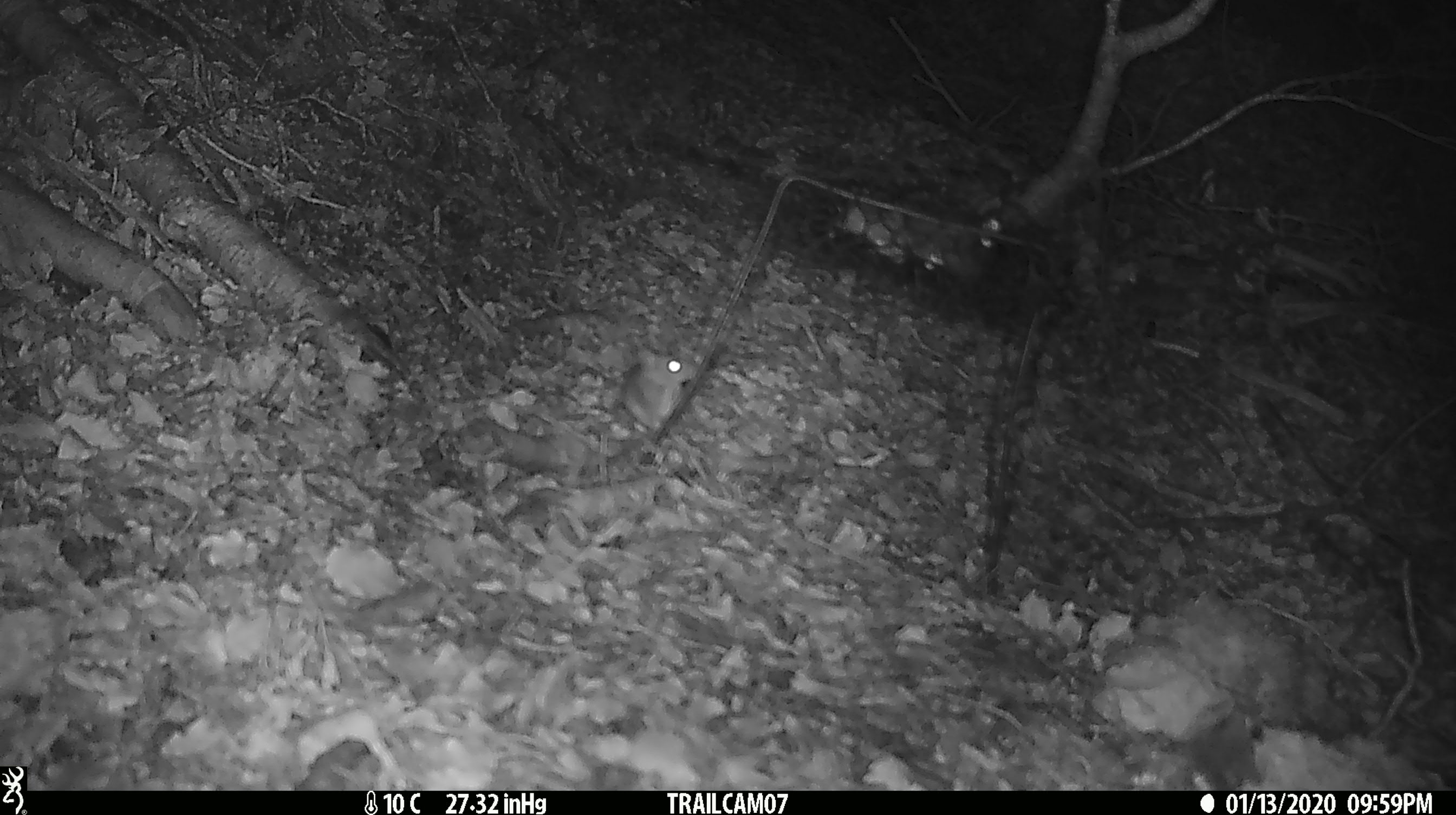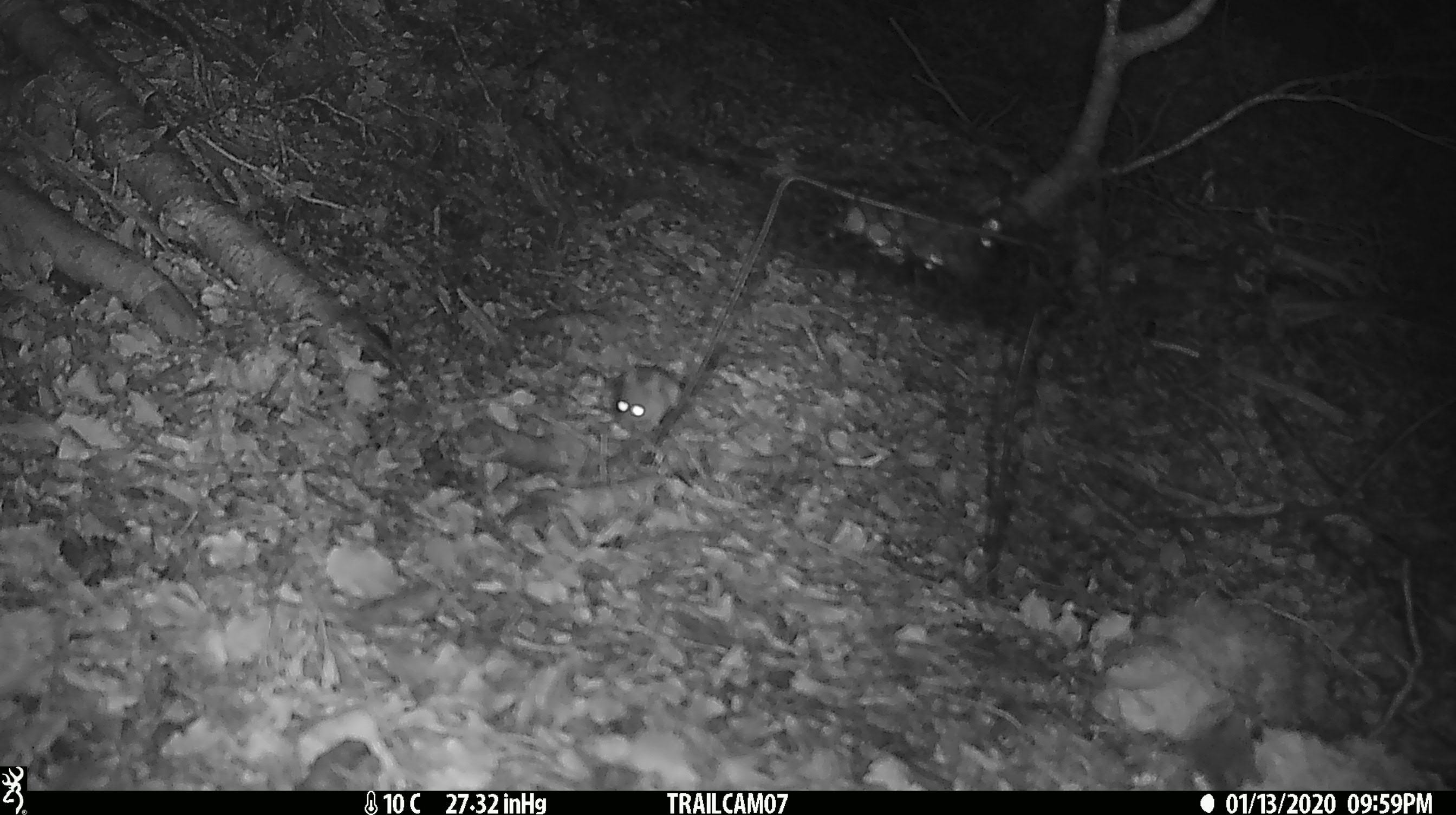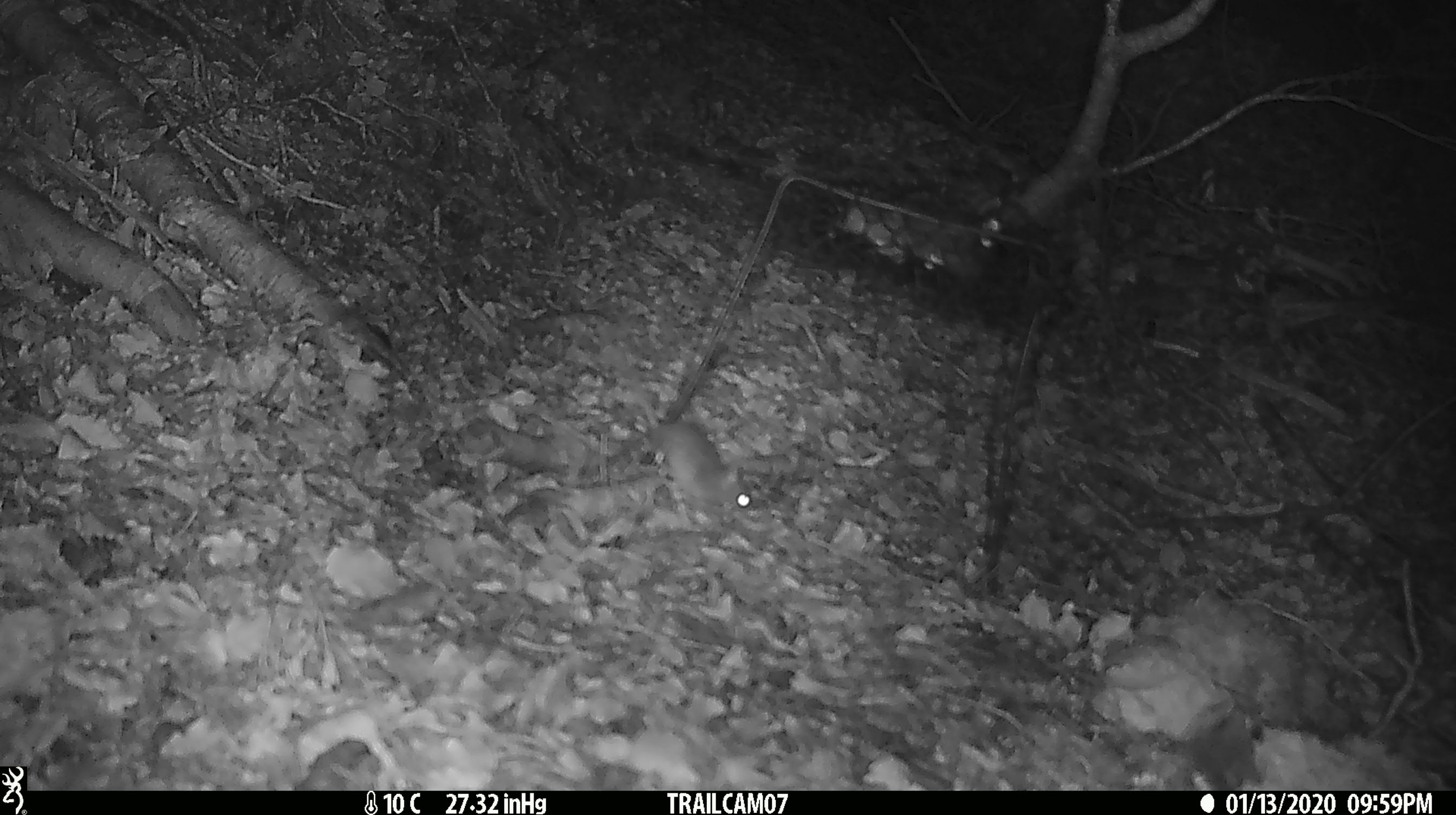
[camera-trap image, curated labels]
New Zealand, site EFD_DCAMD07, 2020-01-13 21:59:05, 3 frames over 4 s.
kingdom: Animalia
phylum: Chordata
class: Mammalia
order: Rodentia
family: Muridae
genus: Mus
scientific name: Mus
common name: mouse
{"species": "mouse (Mus)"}